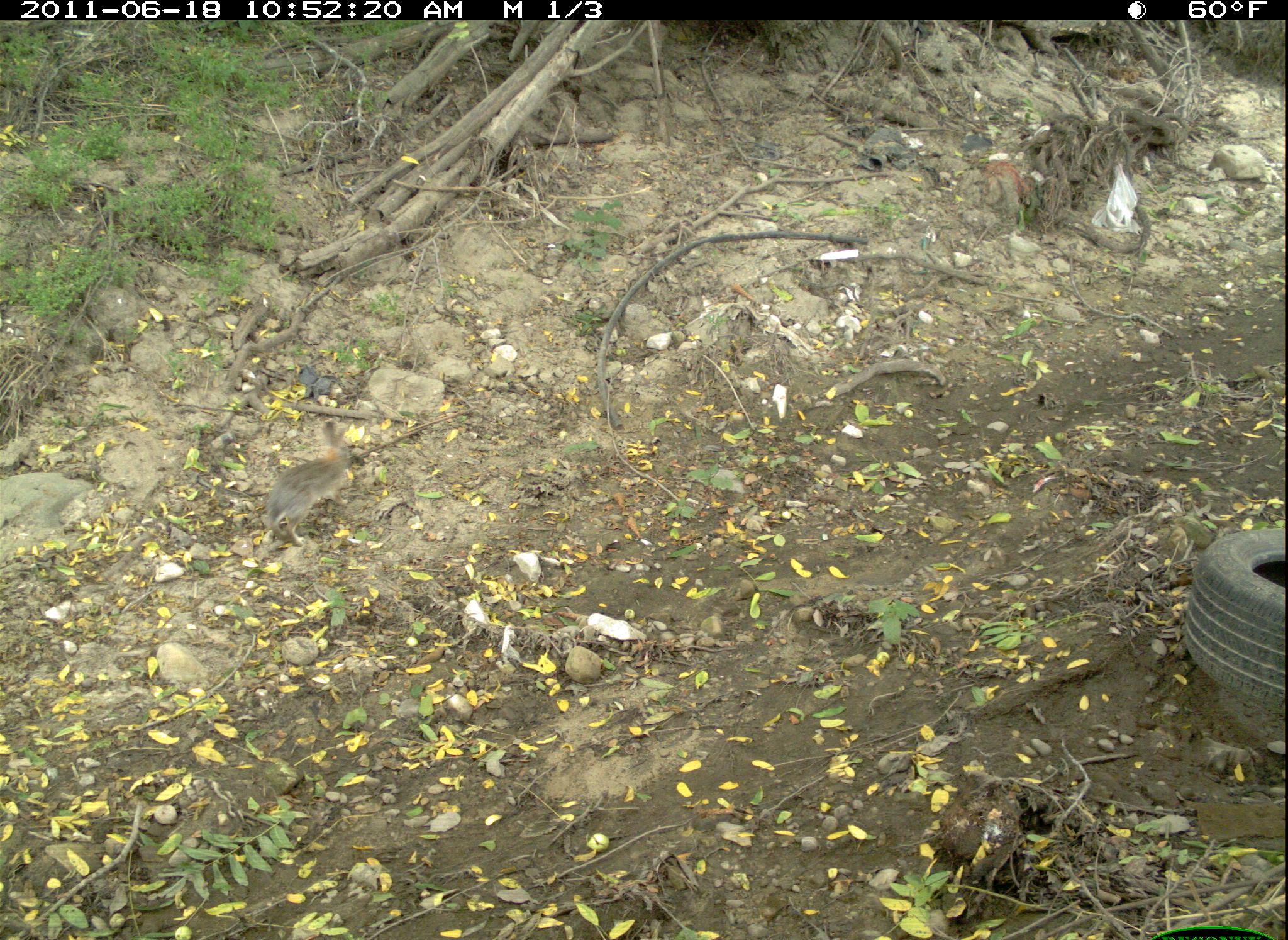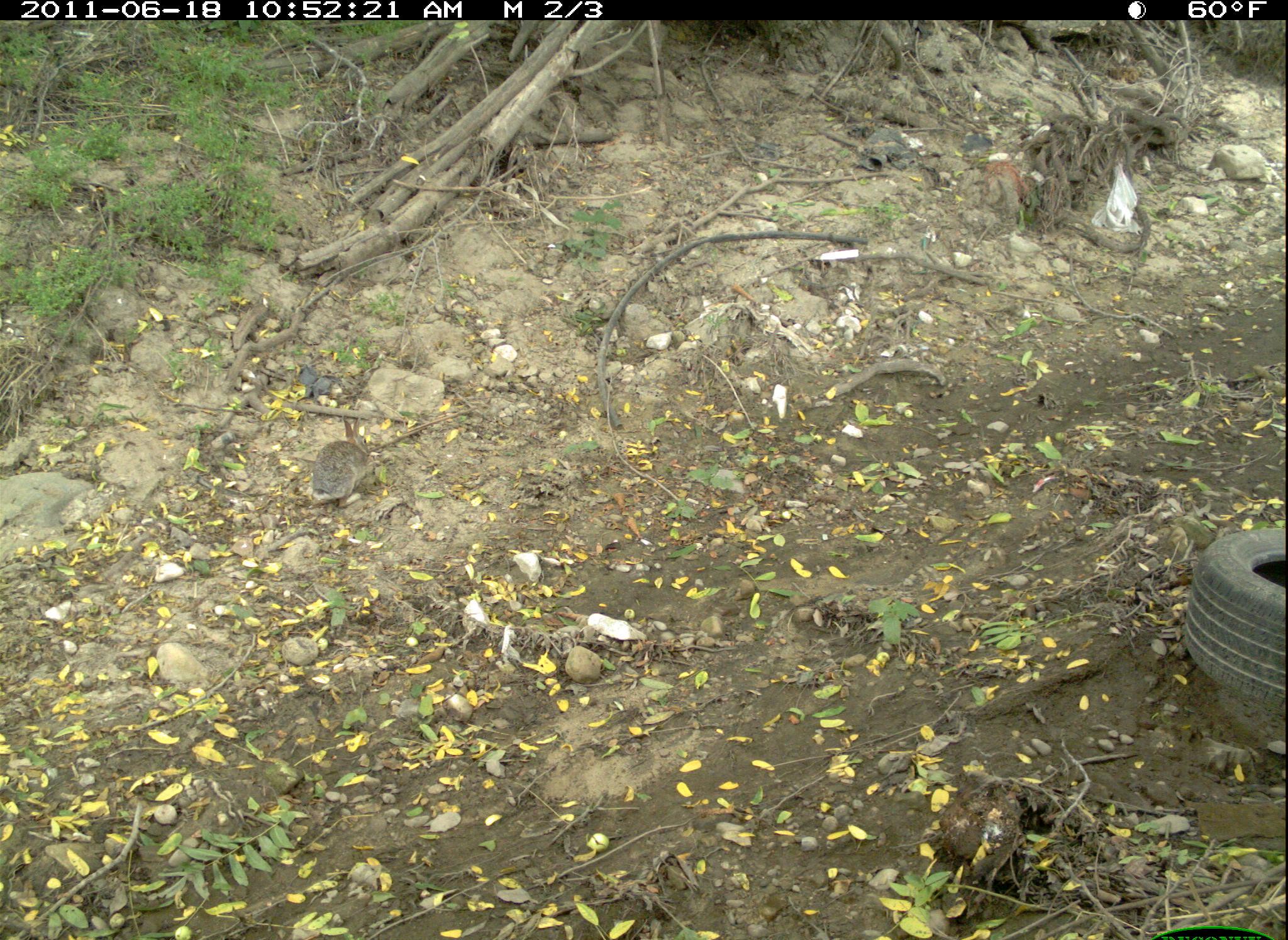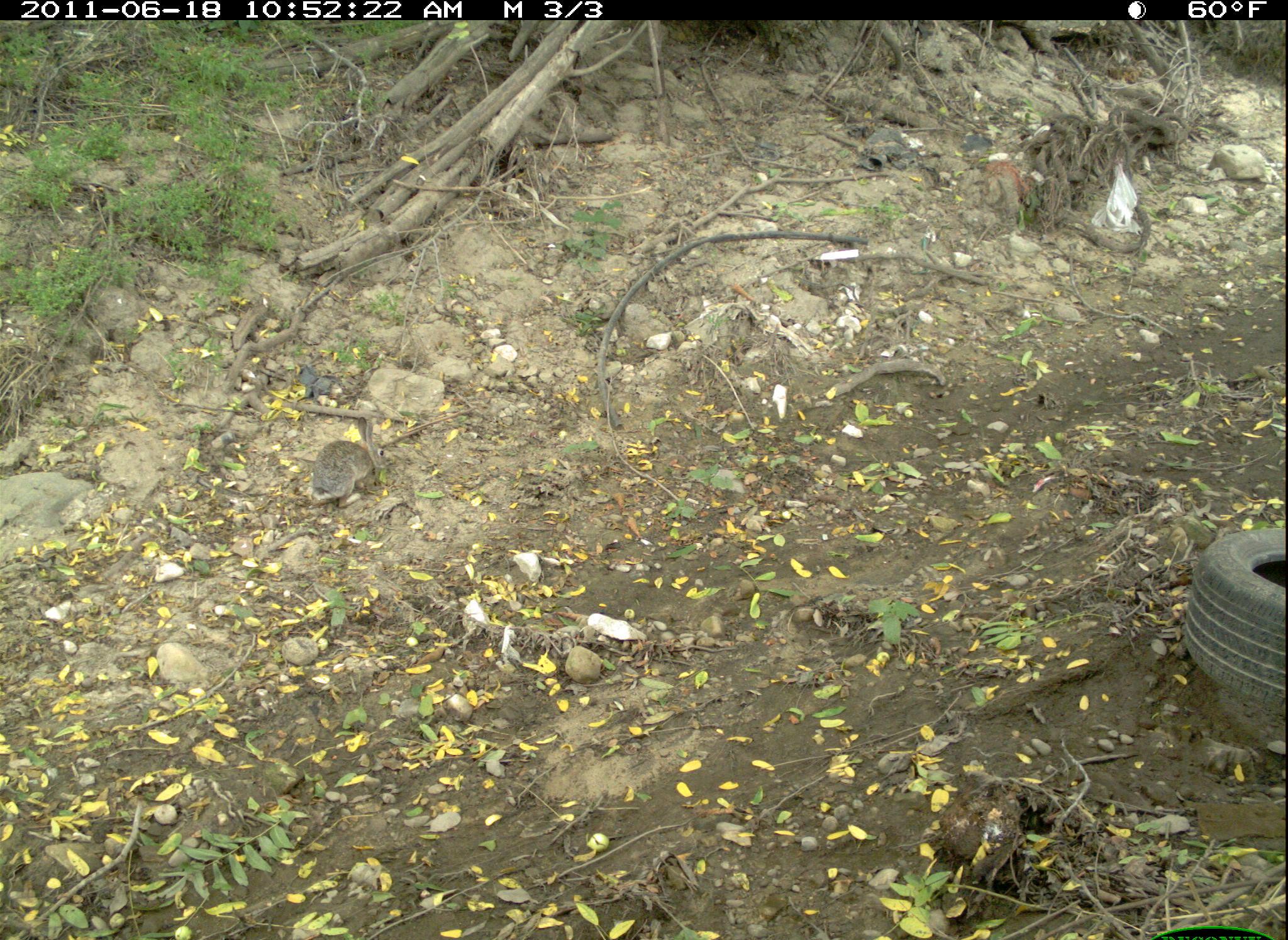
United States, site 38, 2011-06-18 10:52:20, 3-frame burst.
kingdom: Animalia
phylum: Chordata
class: Mammalia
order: Lagomorpha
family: Leporidae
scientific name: Leporidae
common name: rabbits and hares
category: rabbit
Rabbit (rabbits and hares) (Leporidae).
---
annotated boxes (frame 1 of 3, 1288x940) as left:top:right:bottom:
rabbit: 264:417:359:549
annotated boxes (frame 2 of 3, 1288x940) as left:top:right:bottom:
rabbit: 306:412:378:506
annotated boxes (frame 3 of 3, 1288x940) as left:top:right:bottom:
rabbit: 309:416:394:511